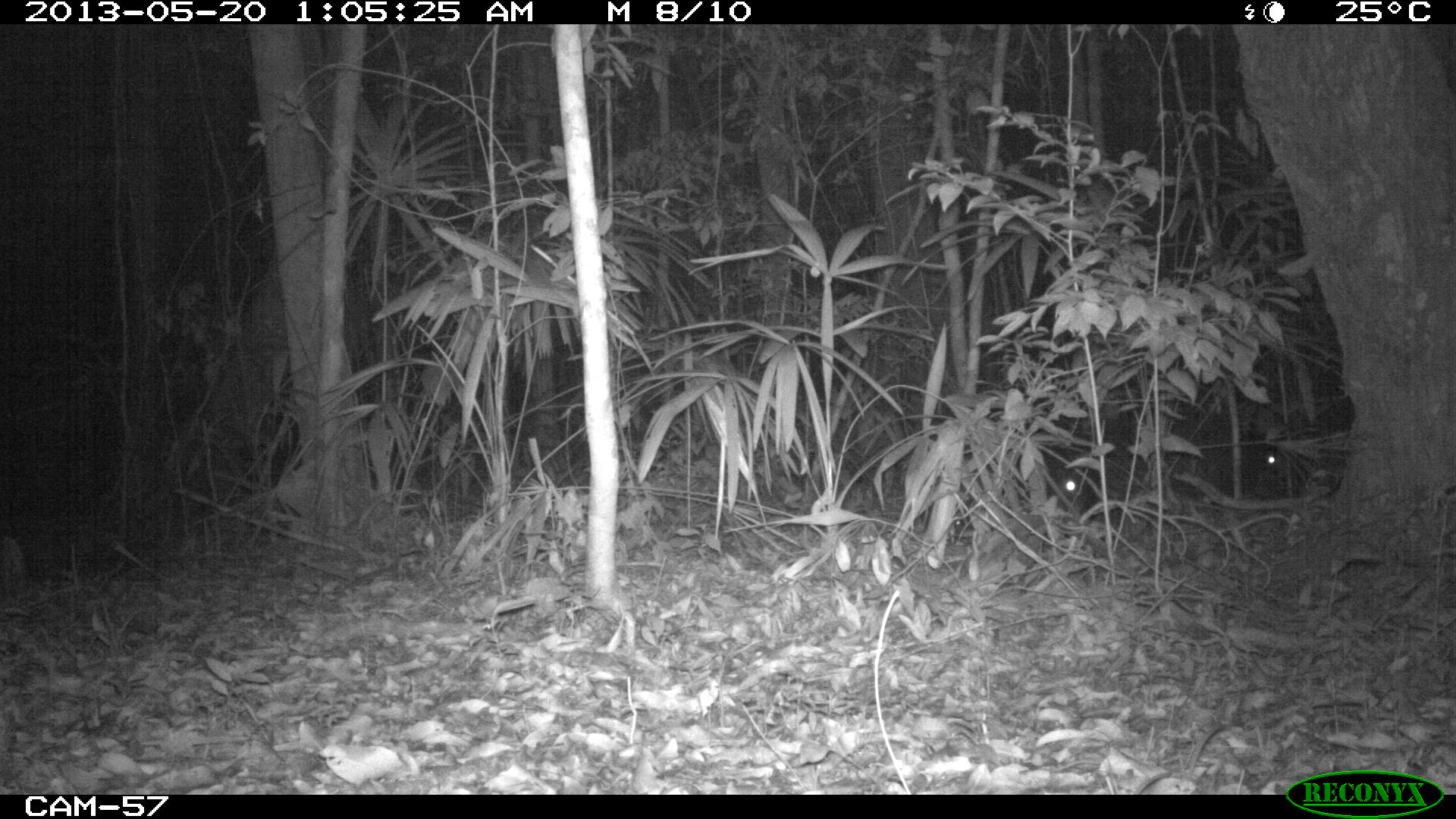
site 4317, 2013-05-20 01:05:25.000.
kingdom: Animalia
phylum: Chordata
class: Mammalia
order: Artiodactyla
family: Tayassuidae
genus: Tayassu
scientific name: Tayassu pecari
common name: white-lipped peccary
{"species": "Tayassu pecari (white-lipped peccary)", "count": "5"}